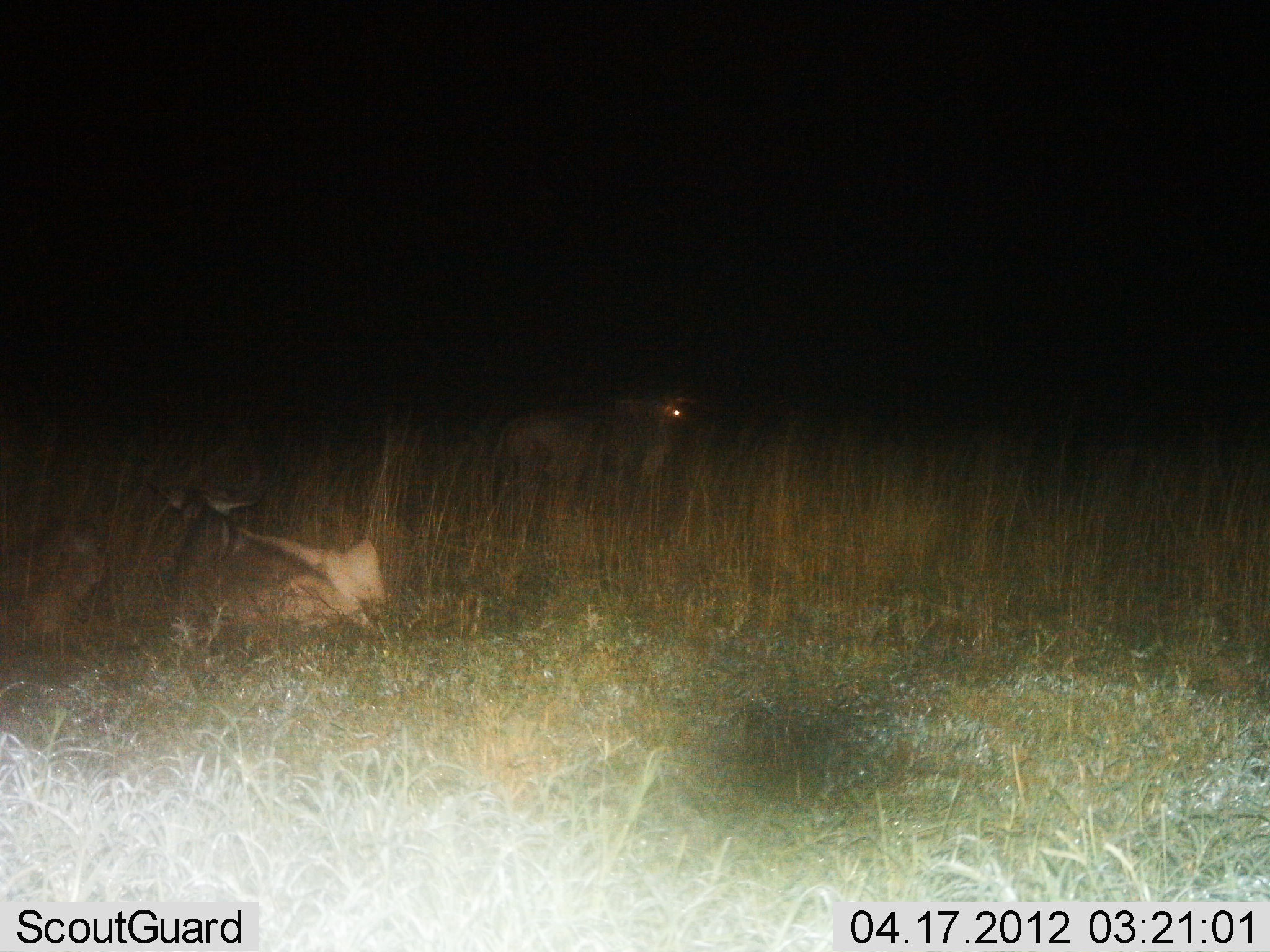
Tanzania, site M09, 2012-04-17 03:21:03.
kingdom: Animalia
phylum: Chordata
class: Mammalia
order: Artiodactyla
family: Bovidae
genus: Connochaetes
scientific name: Connochaetes taurinus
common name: blue wildebeest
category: wildebeest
Wildebeest (blue wildebeest) (Connochaetes taurinus), count 2. Behavior (volunteer vote fractions): standing 80%, resting 70%, moving 0%, interacting 10%. Young present (vote fraction): 10%. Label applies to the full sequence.